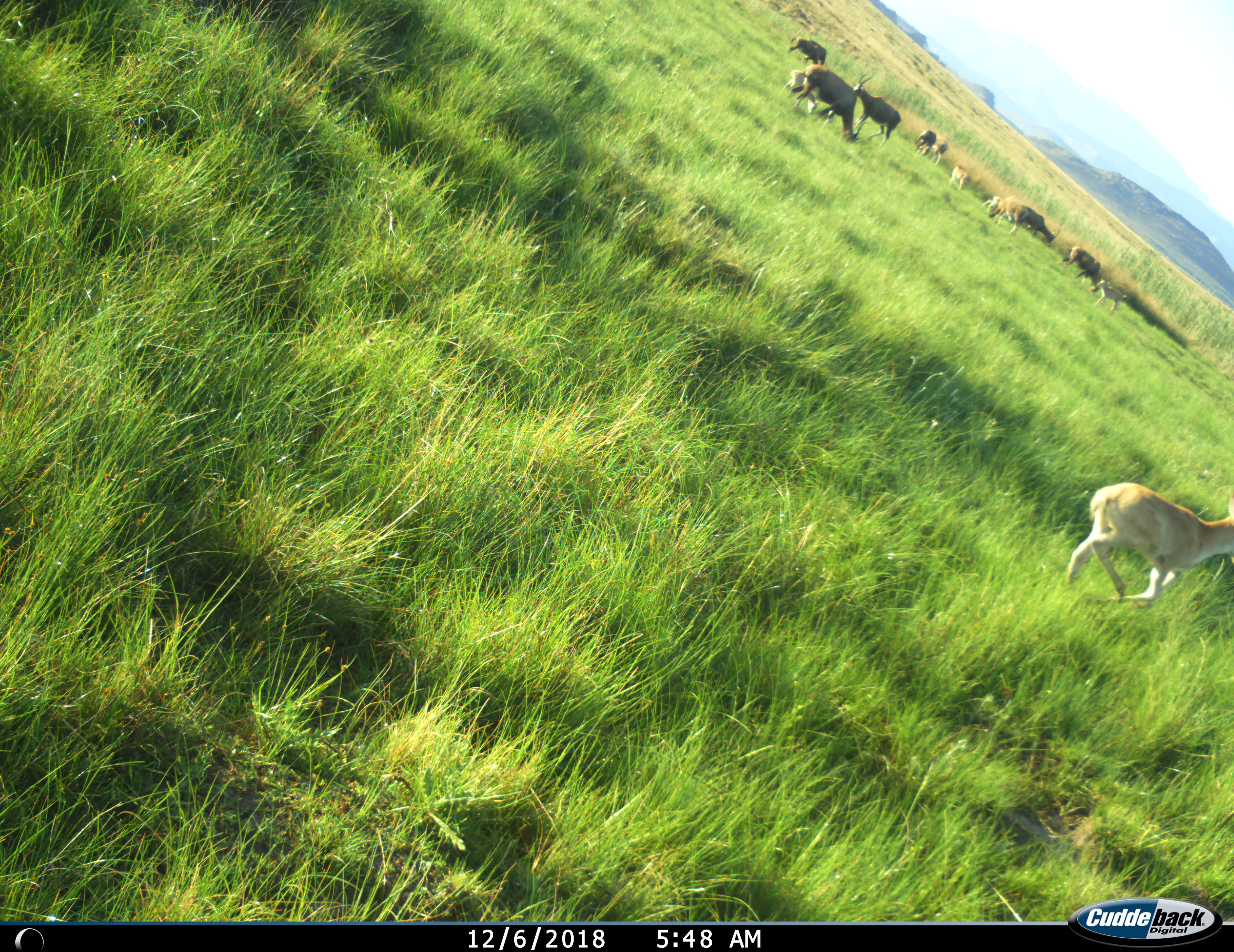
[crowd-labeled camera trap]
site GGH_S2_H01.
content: unidentified animal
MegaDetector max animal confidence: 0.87